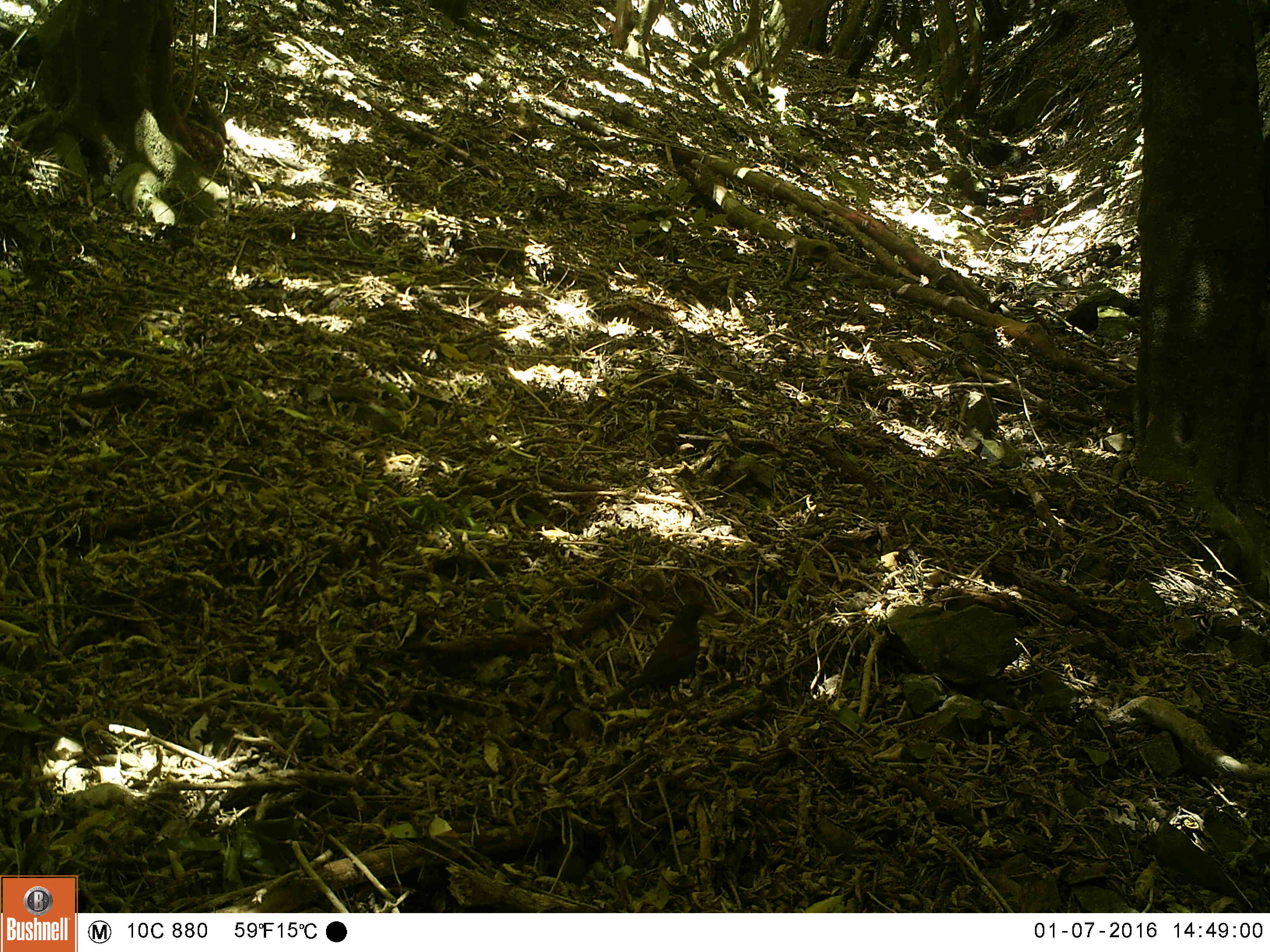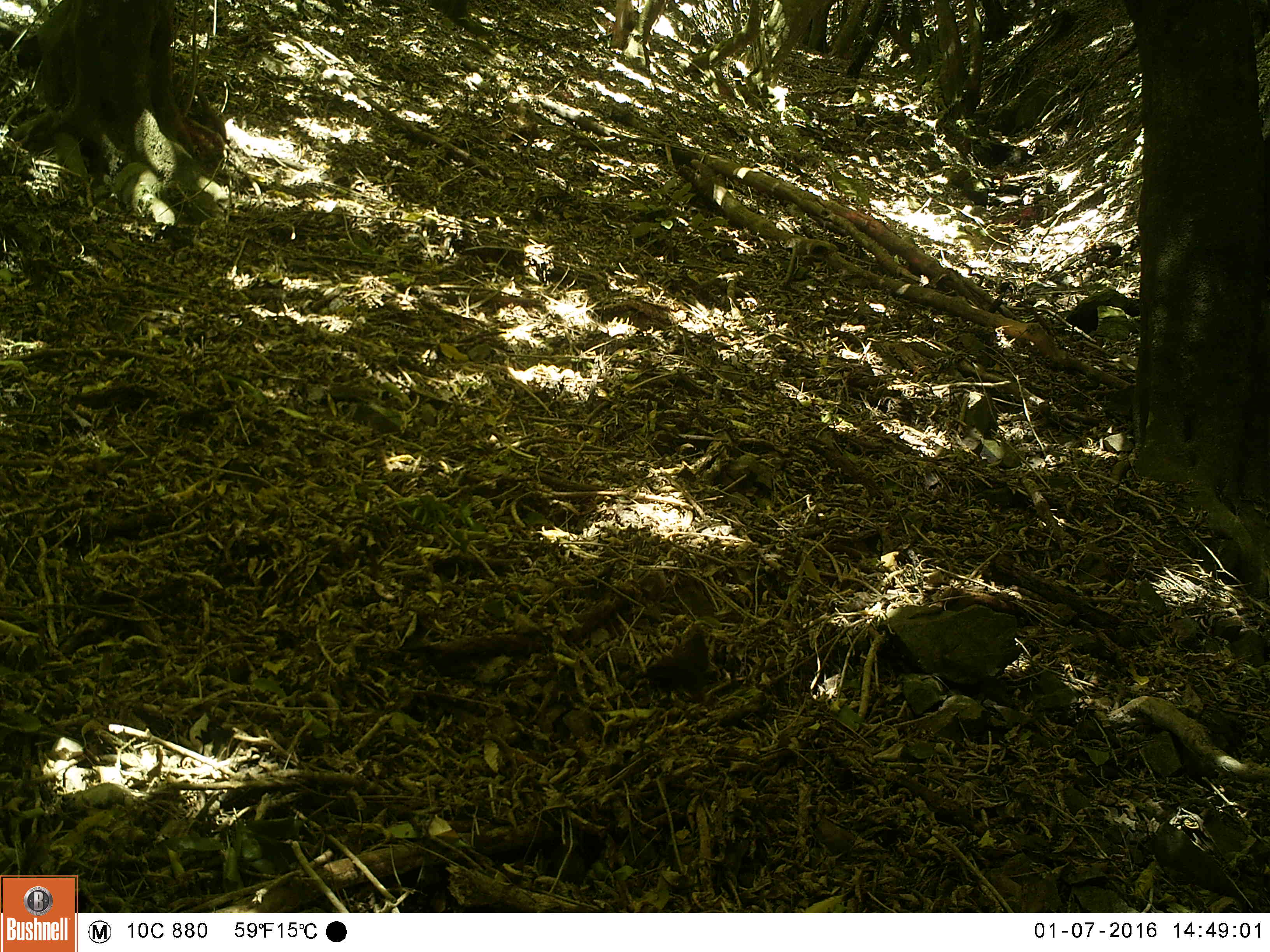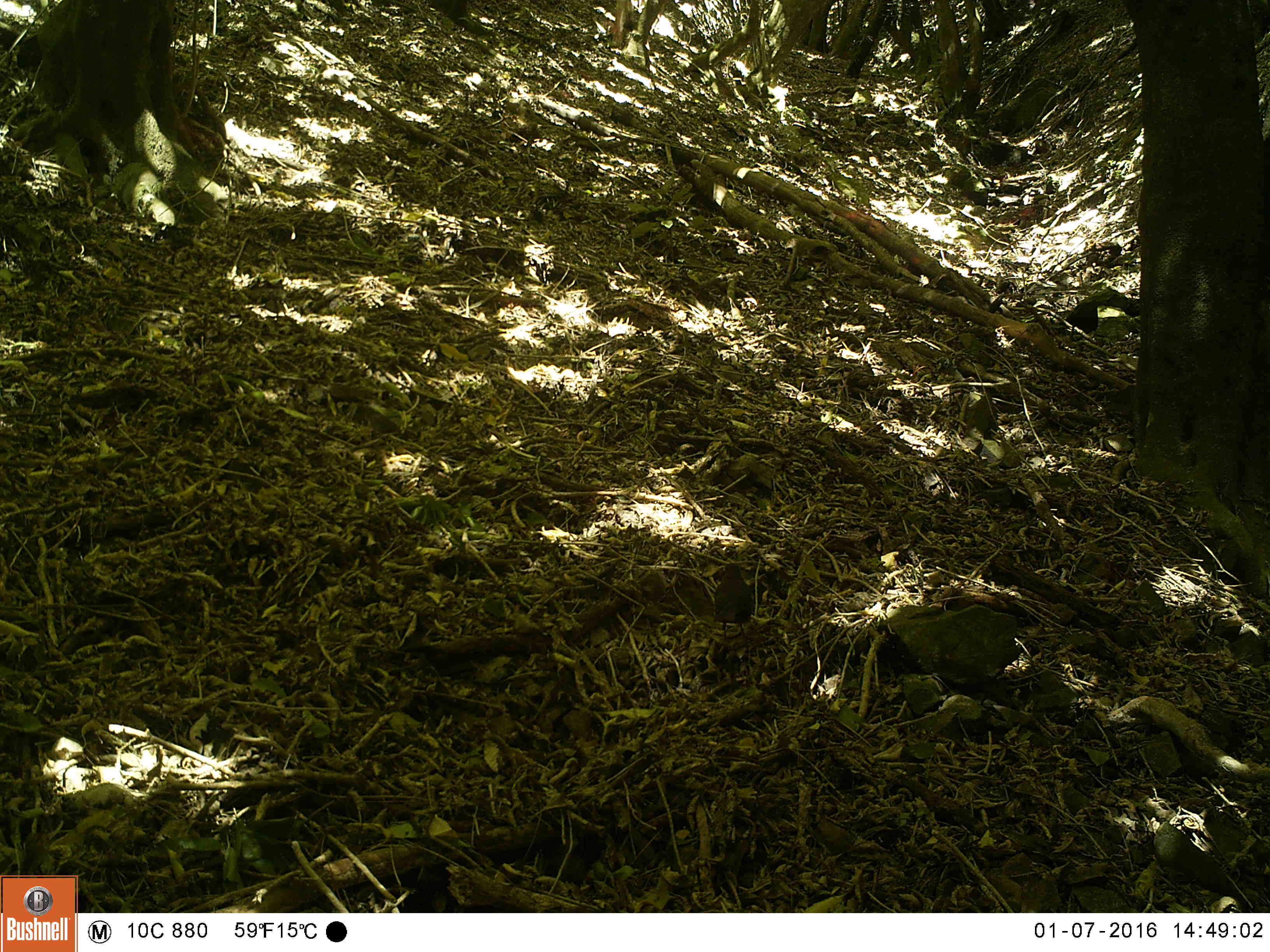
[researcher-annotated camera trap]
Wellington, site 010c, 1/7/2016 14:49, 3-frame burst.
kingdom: Animalia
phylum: Chordata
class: Aves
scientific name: Aves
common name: bird